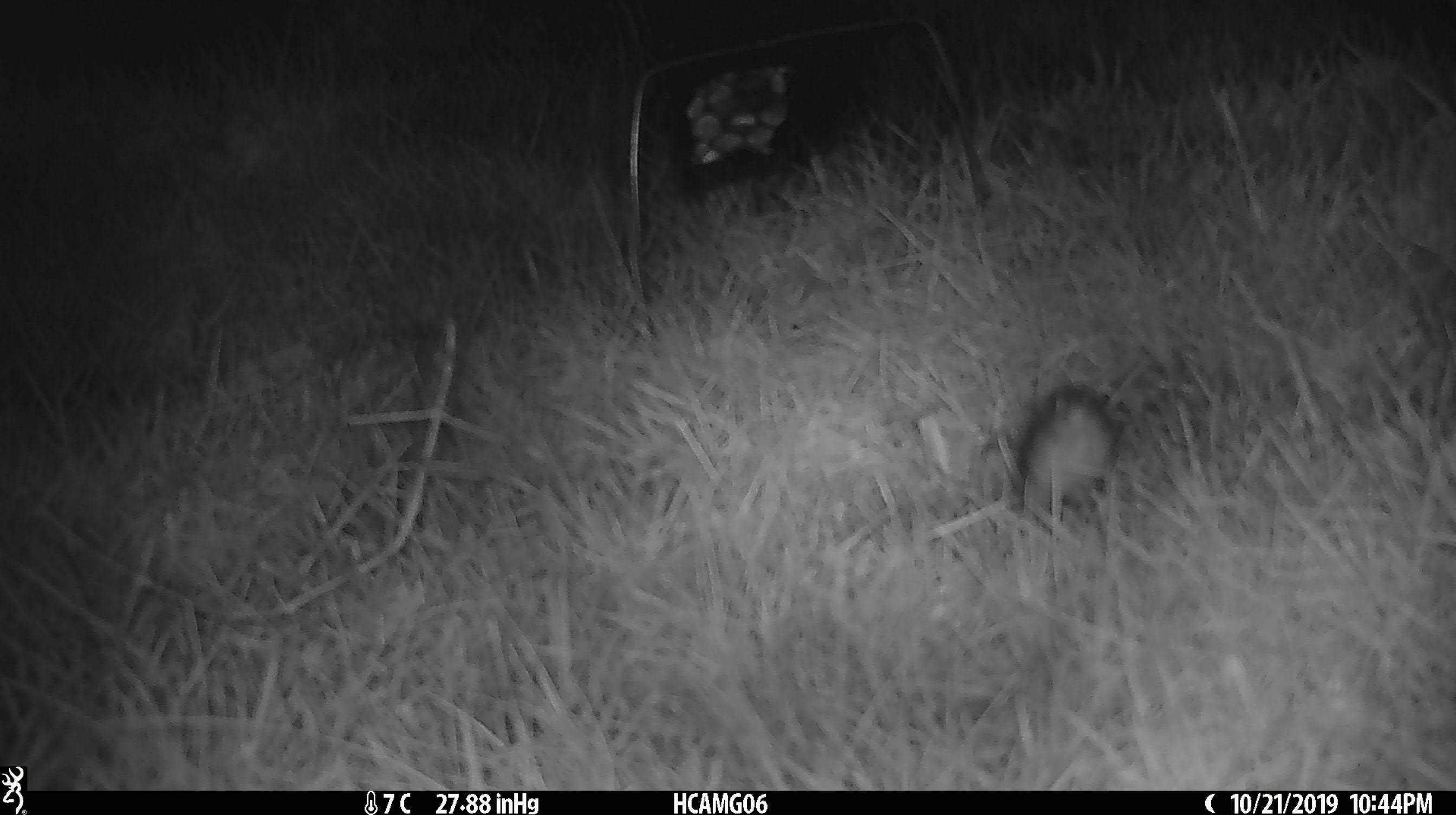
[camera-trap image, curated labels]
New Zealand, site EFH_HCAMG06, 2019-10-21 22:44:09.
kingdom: Animalia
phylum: Chordata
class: Mammalia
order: Rodentia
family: Muridae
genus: Mus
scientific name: Mus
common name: mouse